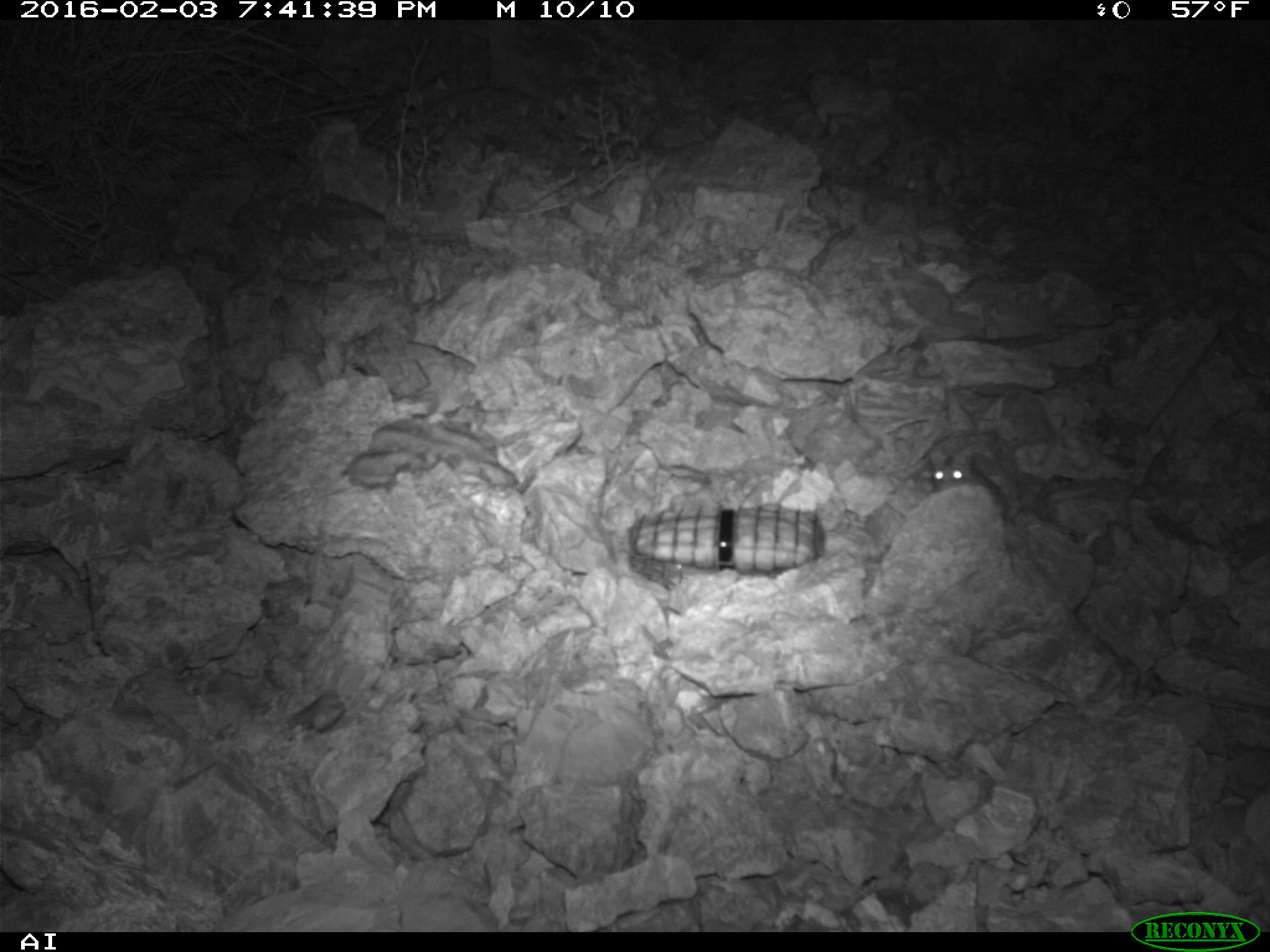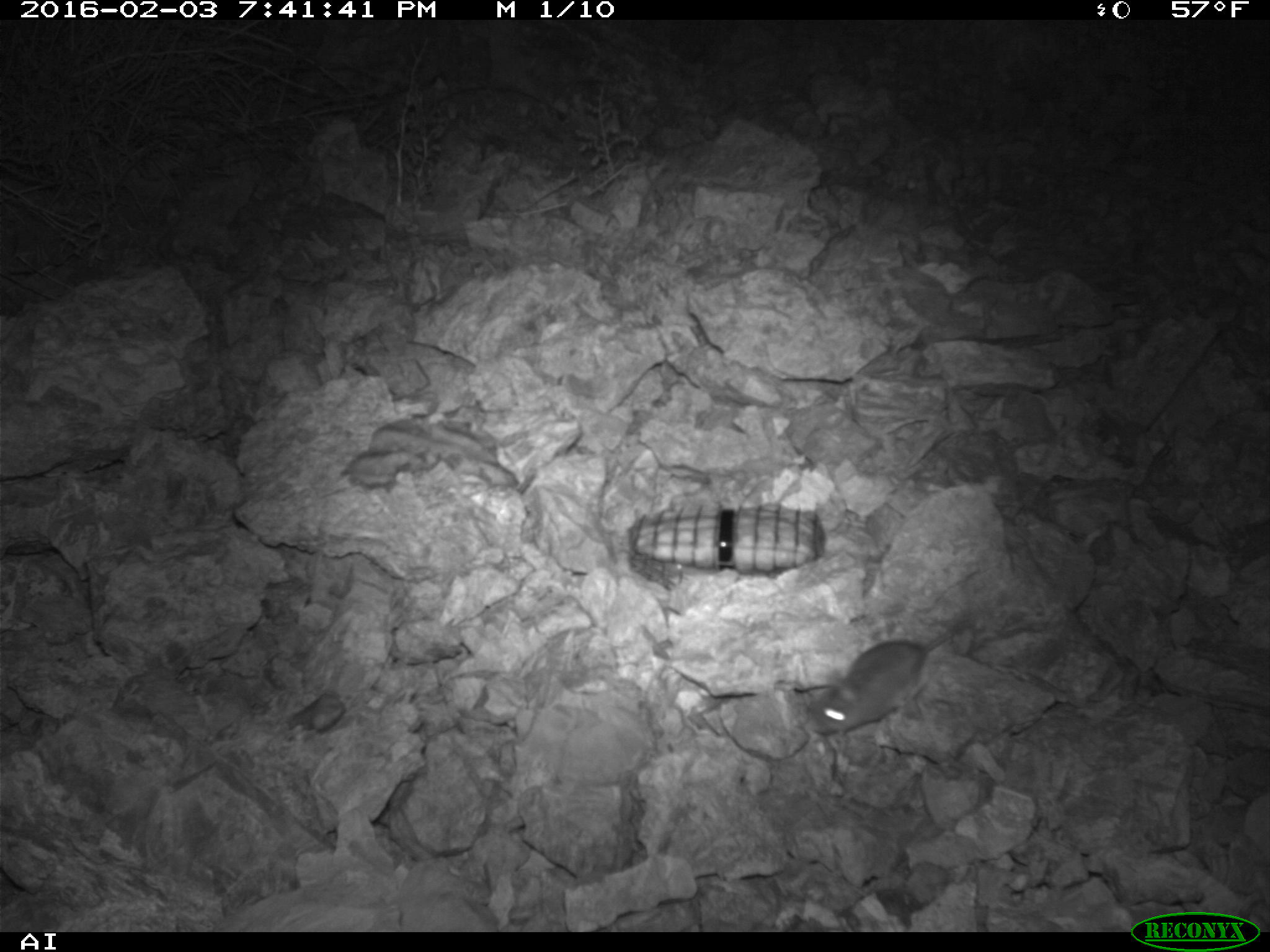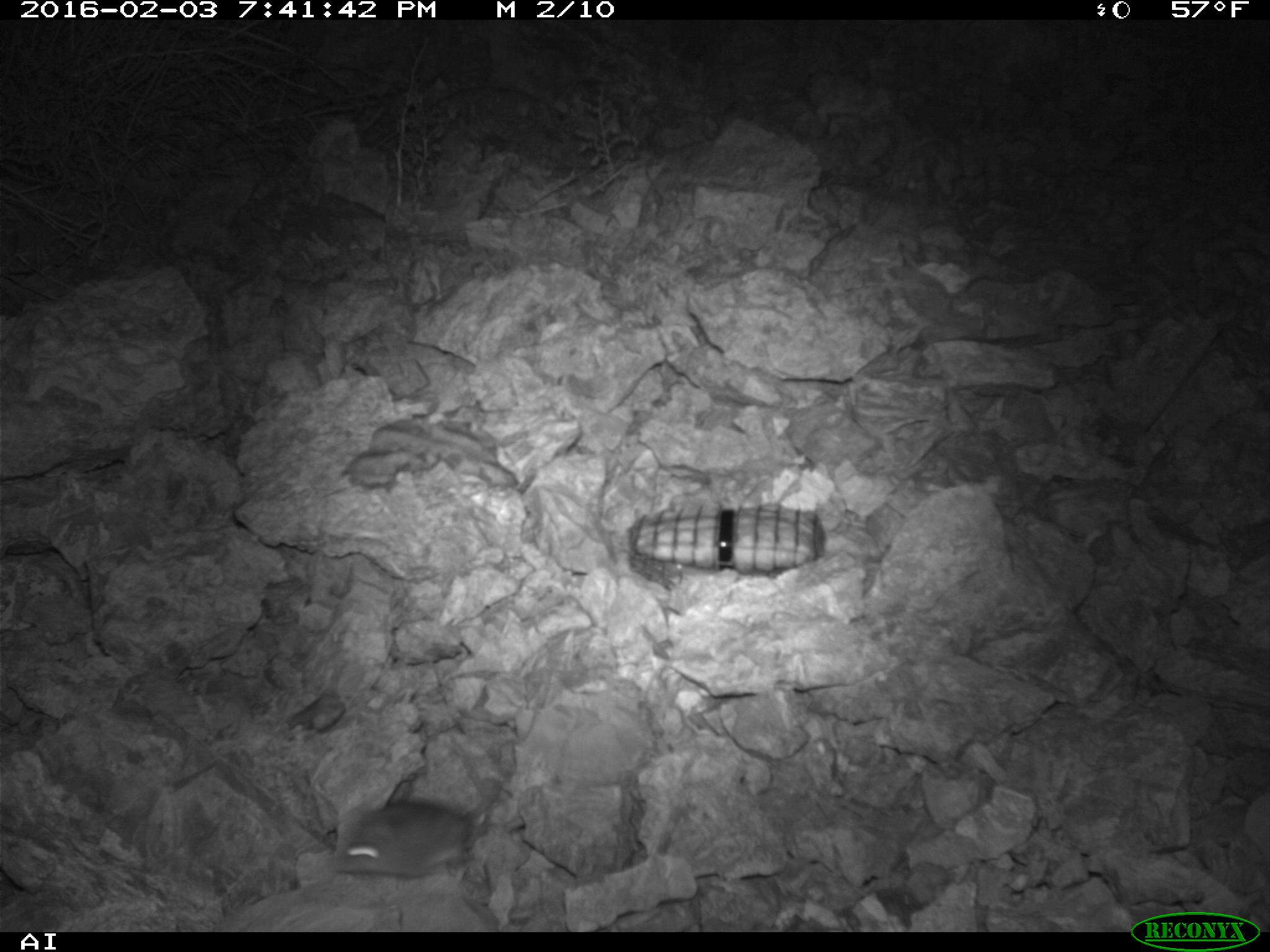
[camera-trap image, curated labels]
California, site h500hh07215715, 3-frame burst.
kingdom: Animalia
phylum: Chordata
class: Mammalia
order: Rodentia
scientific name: Rodentia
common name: rodent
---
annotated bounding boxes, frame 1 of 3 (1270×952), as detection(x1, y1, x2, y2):
rodent: detection(928, 451, 1007, 520)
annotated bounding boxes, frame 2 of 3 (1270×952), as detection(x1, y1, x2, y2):
rodent: detection(806, 612, 972, 743)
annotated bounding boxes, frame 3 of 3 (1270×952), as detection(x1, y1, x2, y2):
rodent: detection(332, 783, 499, 877)